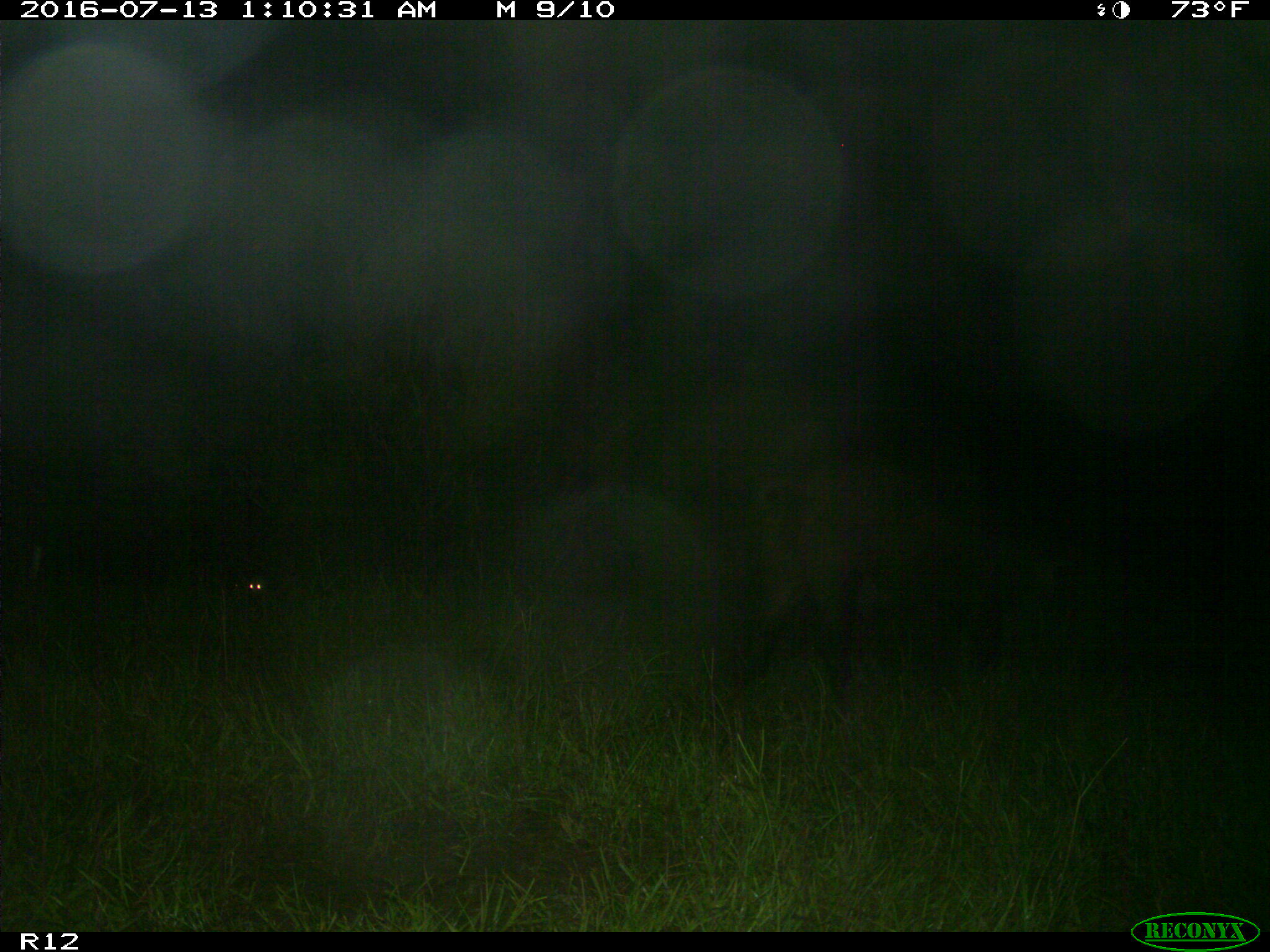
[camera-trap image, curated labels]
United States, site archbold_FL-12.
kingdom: Animalia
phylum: Chordata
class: Mammalia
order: Artiodactyla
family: Suidae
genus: Sus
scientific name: Sus scrofa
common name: wild boar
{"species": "Sus scrofa (wild boar)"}